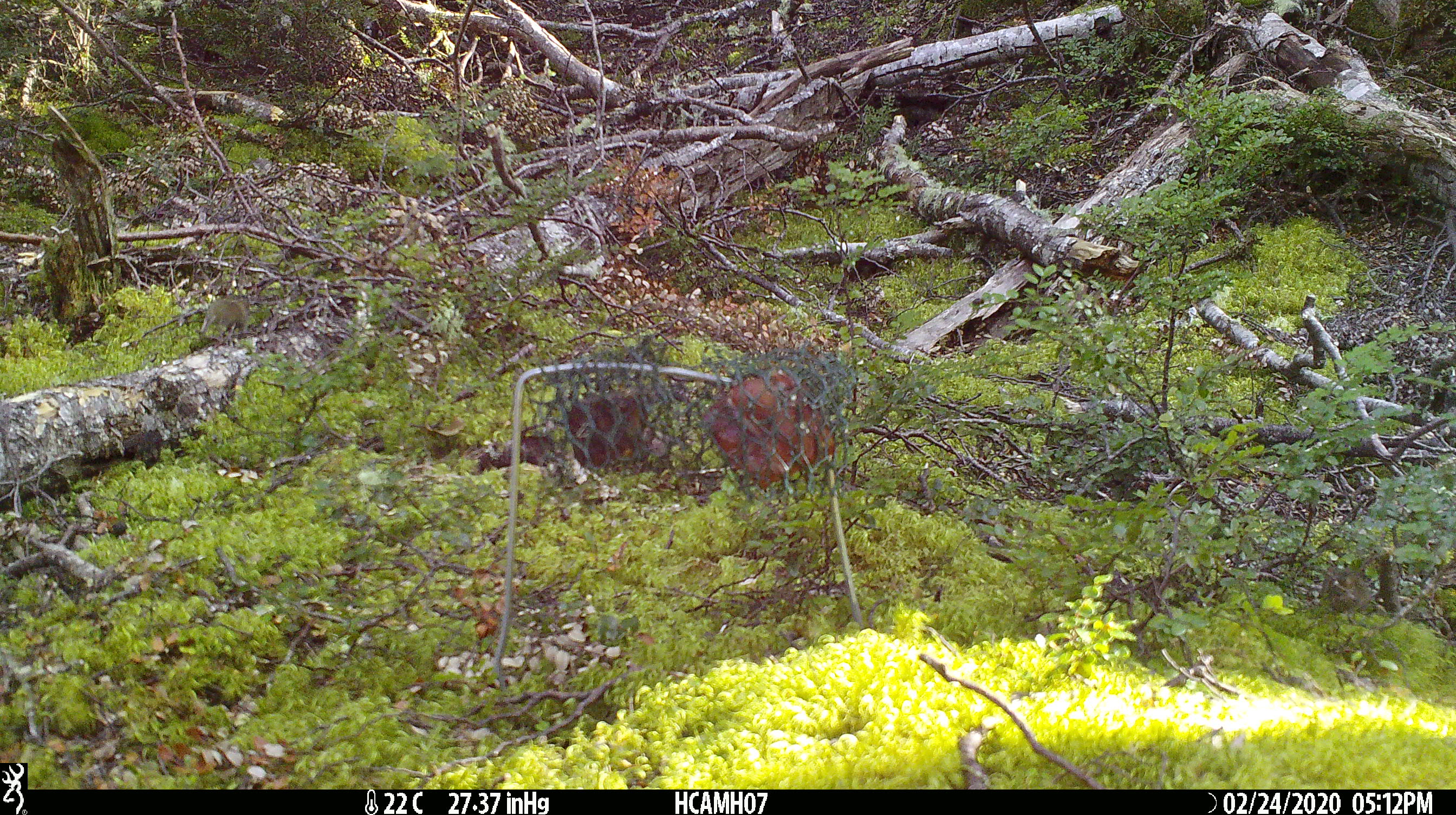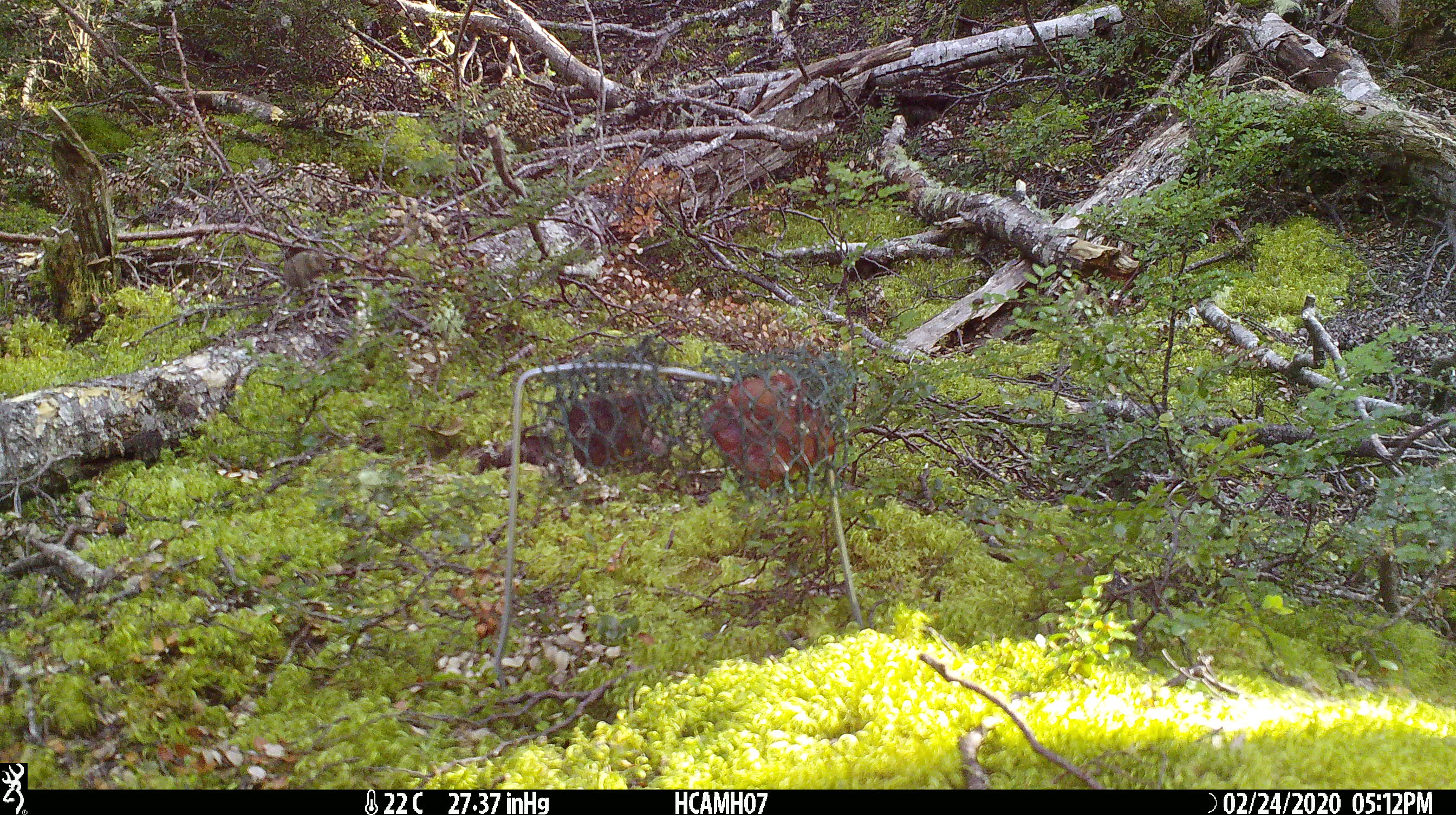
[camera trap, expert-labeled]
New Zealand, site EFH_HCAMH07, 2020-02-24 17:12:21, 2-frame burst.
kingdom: Animalia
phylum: Chordata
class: Mammalia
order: Rodentia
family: Muridae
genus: Mus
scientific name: Mus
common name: mouse